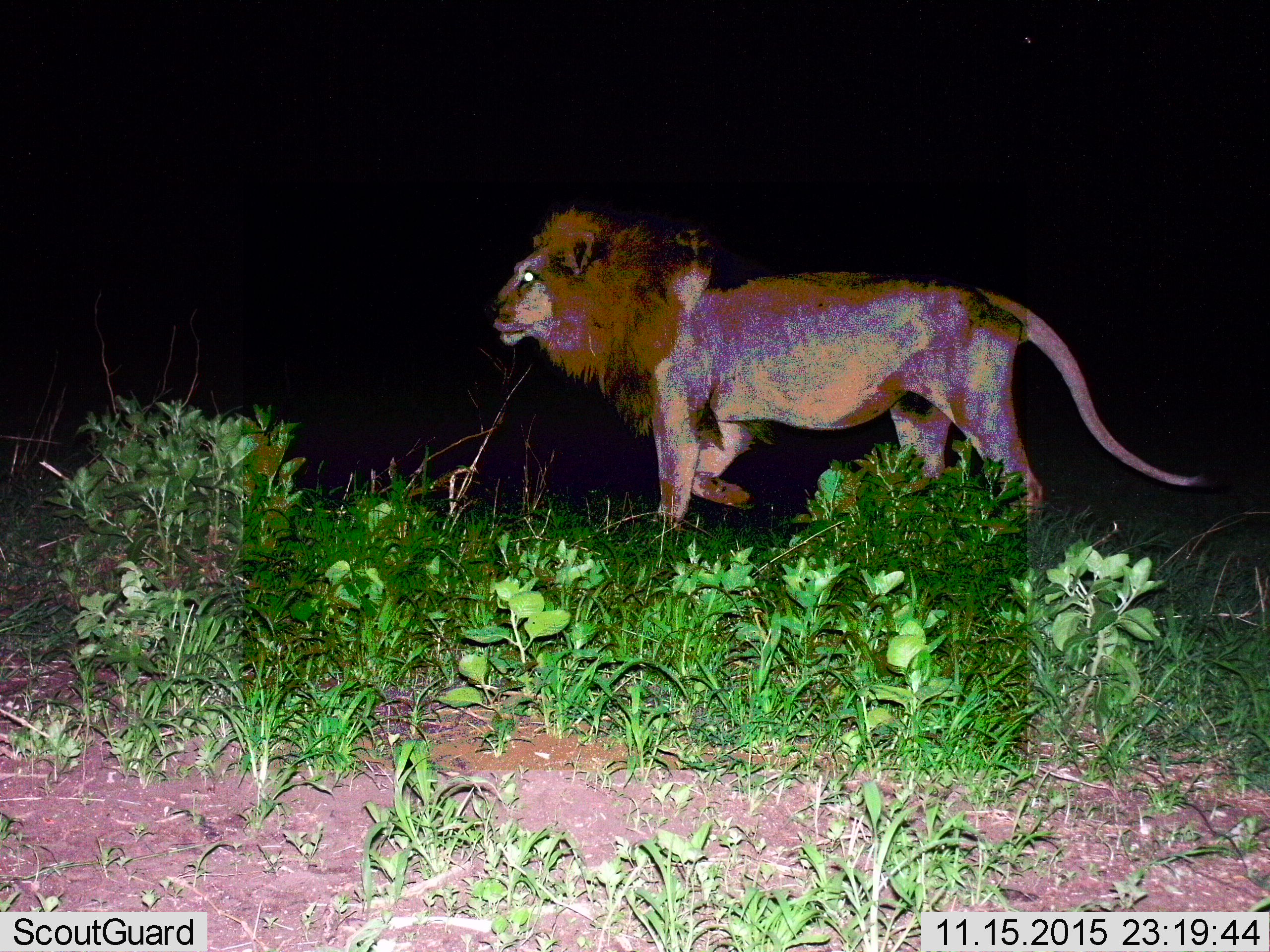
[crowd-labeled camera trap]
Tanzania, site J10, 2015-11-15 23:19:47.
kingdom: Animalia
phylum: Chordata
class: Mammalia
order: Carnivora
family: Felidae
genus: Panthera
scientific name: Panthera leo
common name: lion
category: lionmale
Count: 1.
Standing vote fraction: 20%.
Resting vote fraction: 0%.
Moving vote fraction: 90%.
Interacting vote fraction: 0%.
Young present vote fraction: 0%.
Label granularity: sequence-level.